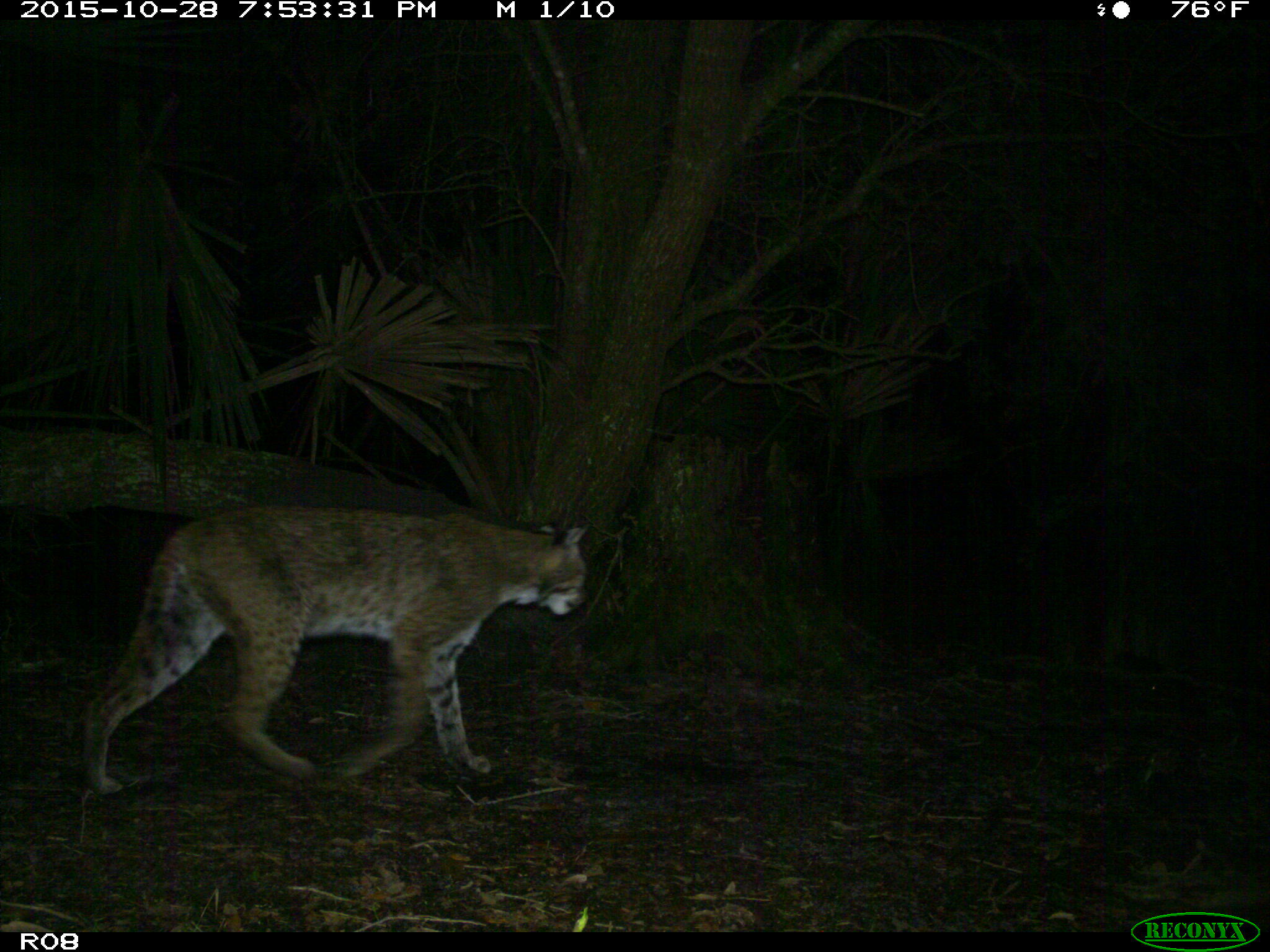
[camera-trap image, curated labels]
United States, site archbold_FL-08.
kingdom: Animalia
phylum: Chordata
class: Mammalia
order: Carnivora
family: Felidae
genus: Lynx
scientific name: Lynx rufus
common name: bobcat